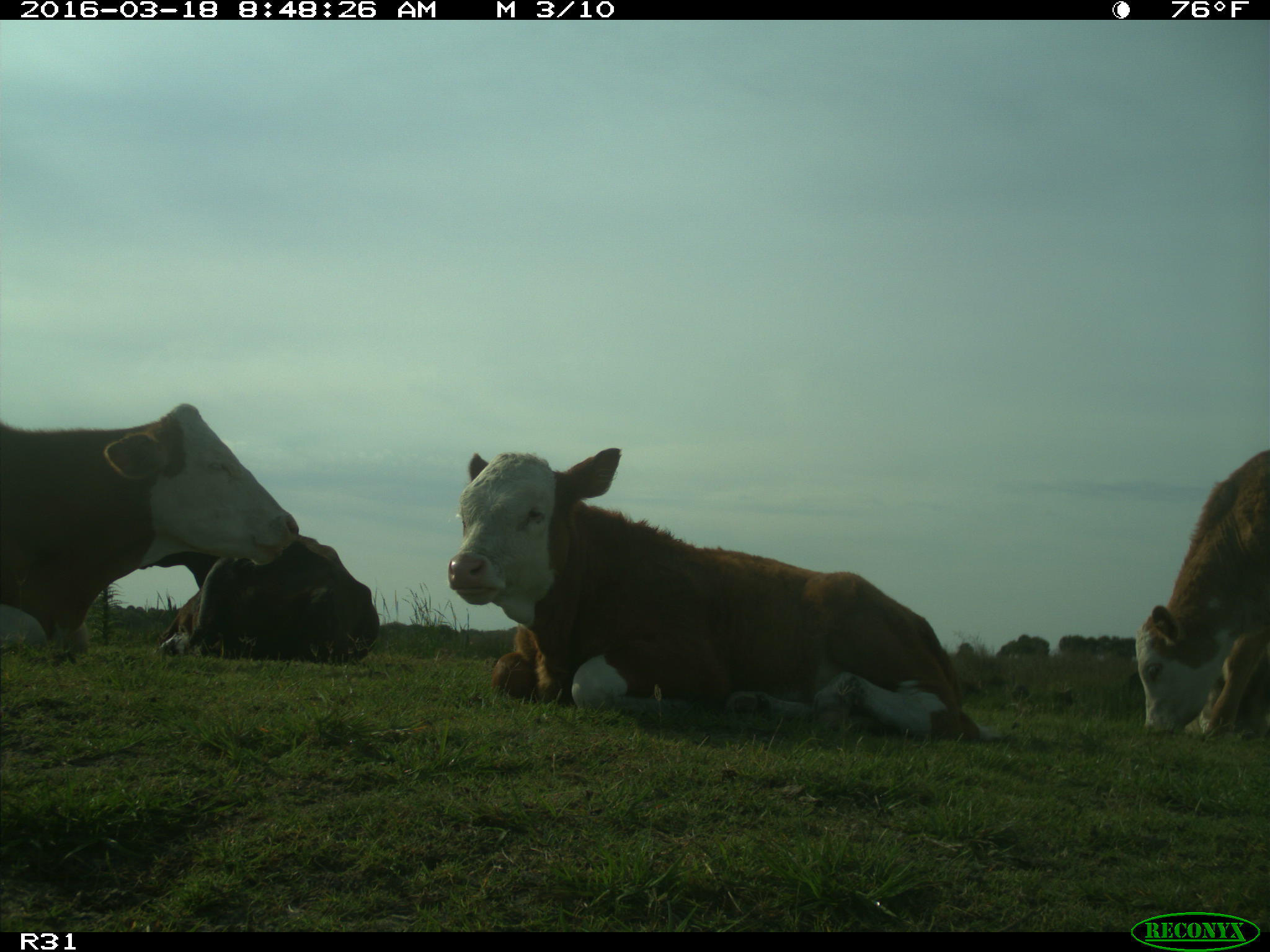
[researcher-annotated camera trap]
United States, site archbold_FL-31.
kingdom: Animalia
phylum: Chordata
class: Mammalia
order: Artiodactyla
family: Bovidae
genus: Bos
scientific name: Bos taurus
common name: domestic cow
Bos taurus (domestic cow).